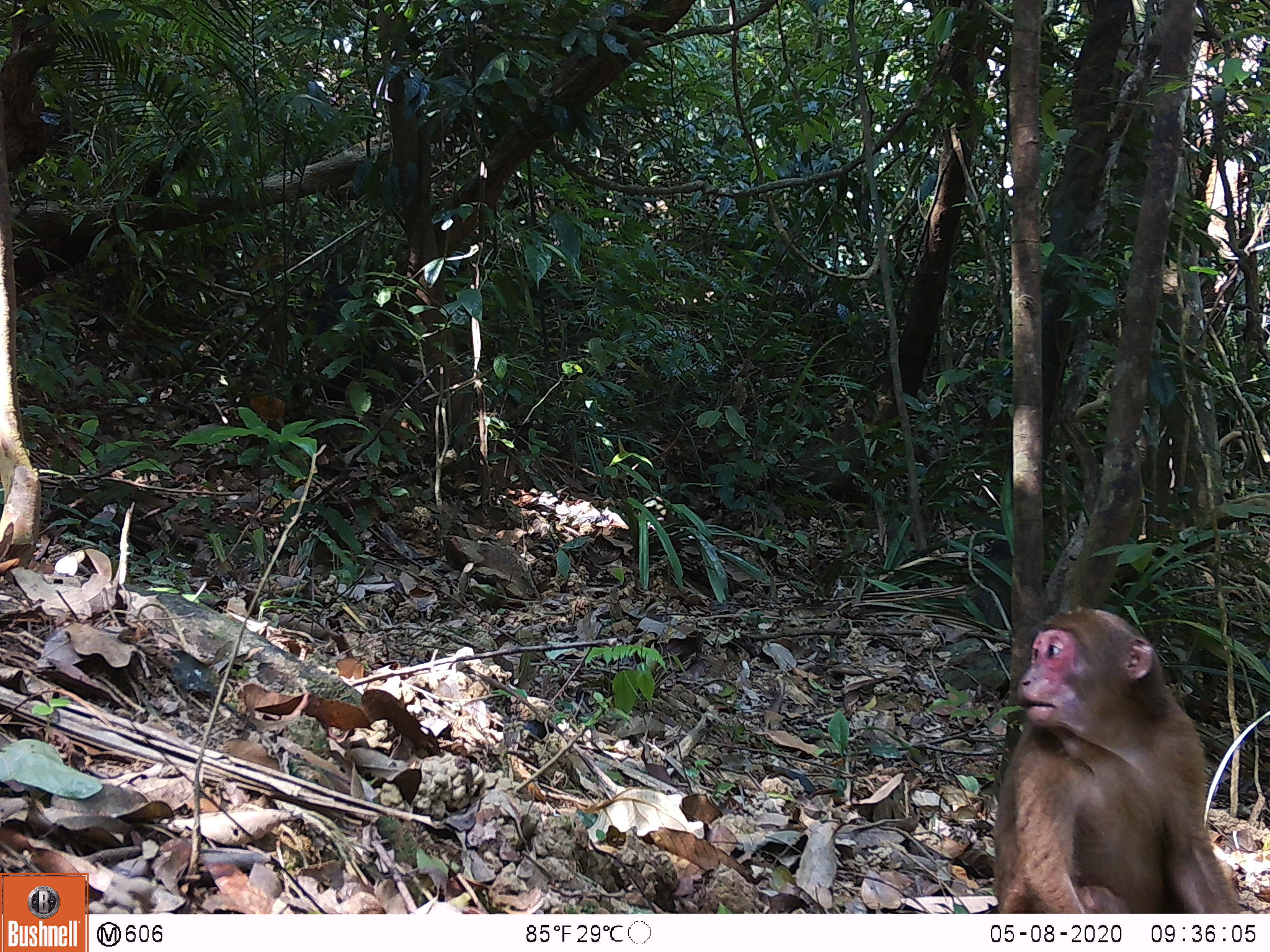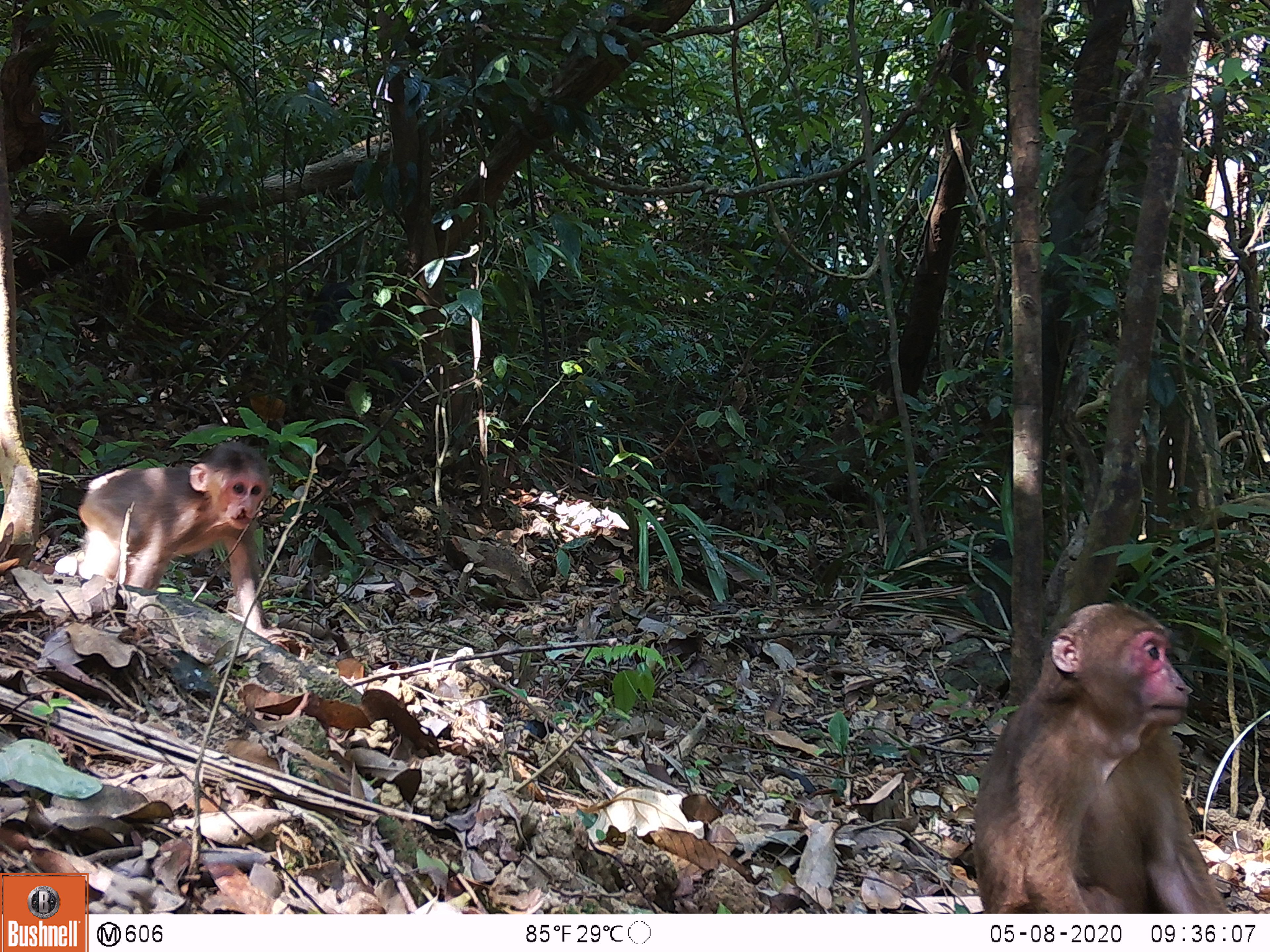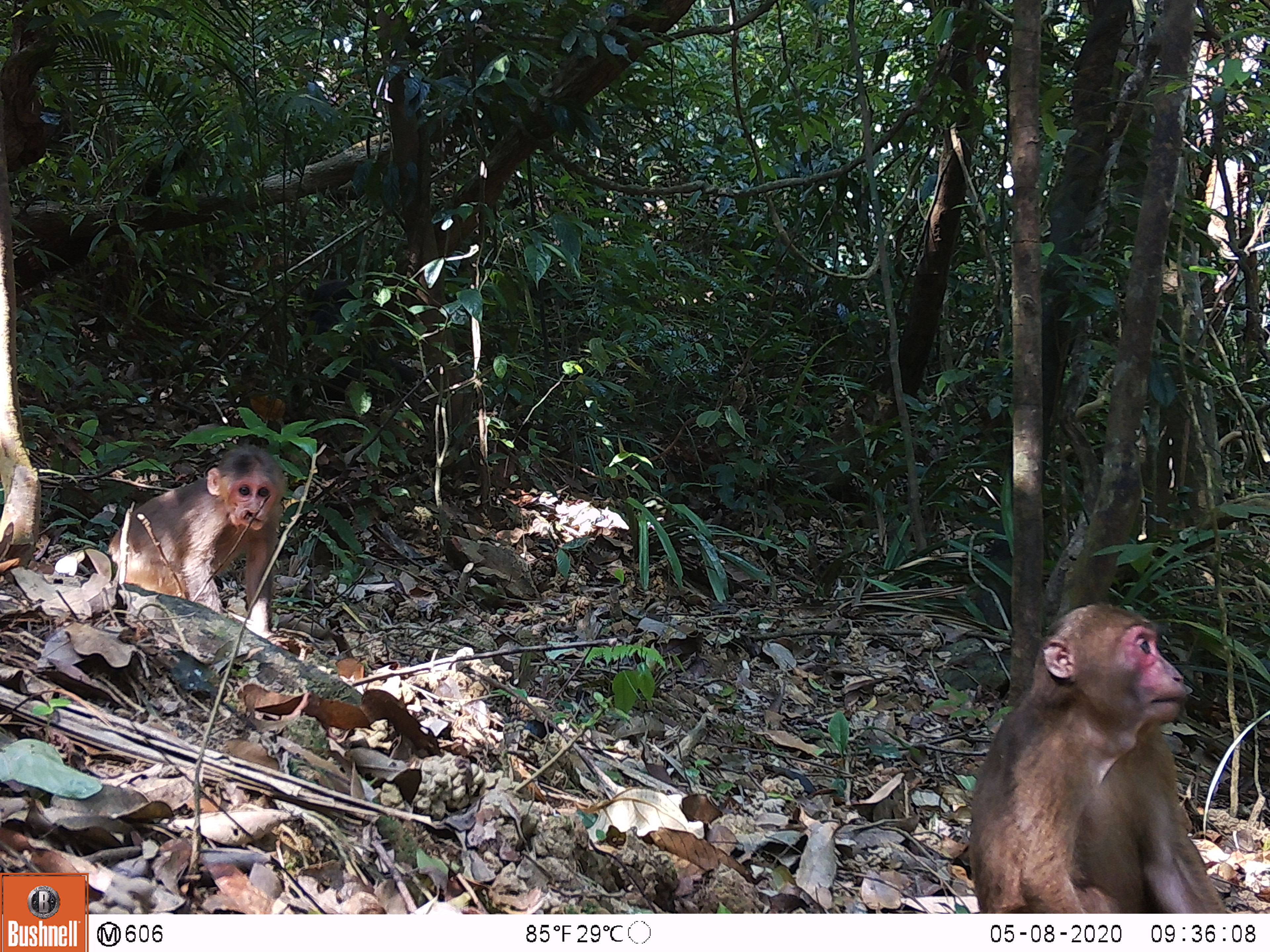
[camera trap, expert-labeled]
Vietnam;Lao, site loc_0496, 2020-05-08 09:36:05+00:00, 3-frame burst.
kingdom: Animalia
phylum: Chordata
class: Mammalia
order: Primates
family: Cercopithecidae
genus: Macaca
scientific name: Macaca arctoides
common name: stump-tailed macaque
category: stump tailed macaque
Stump tailed macaque (stump-tailed macaque) (Macaca arctoides). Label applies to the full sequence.